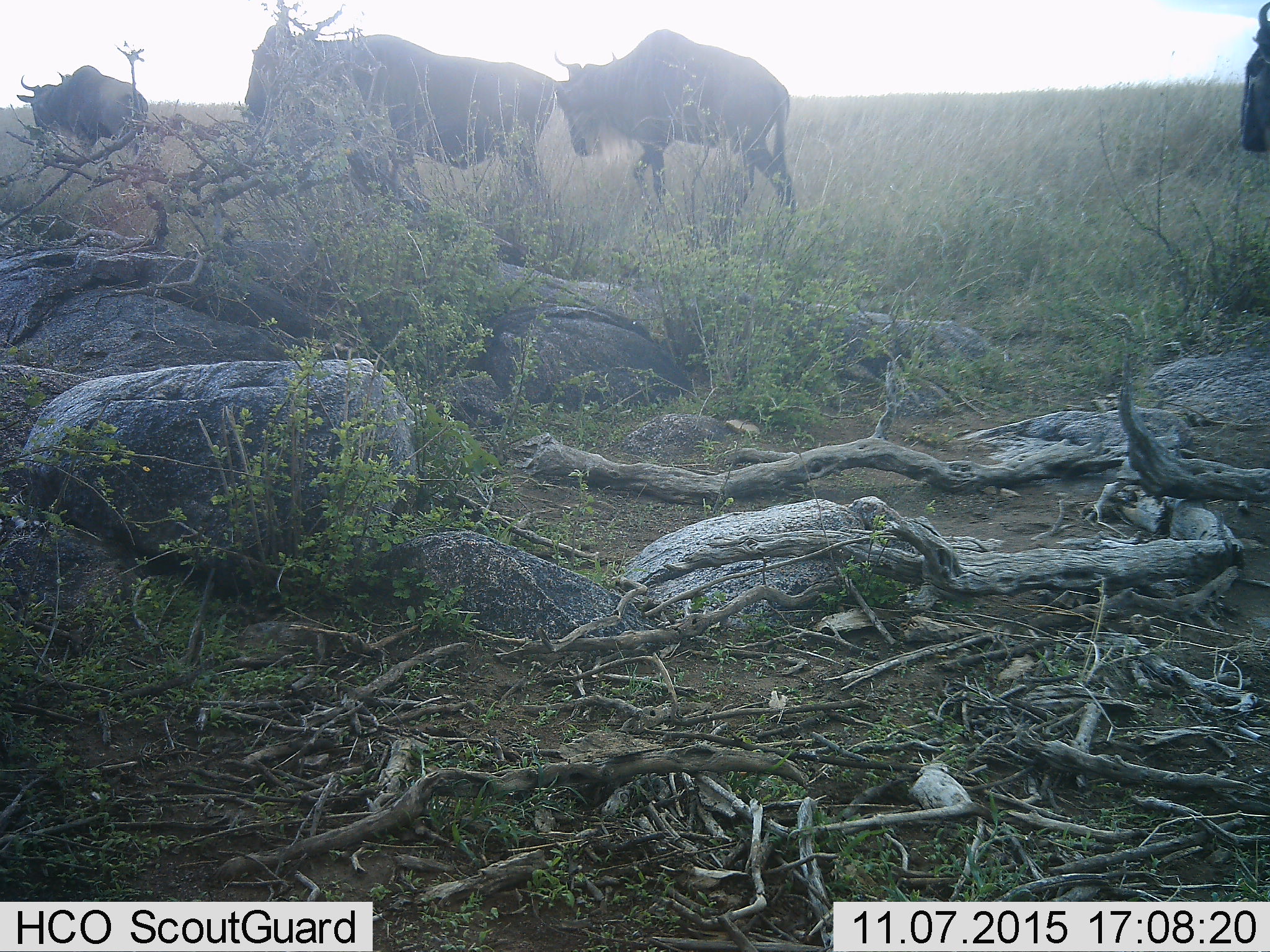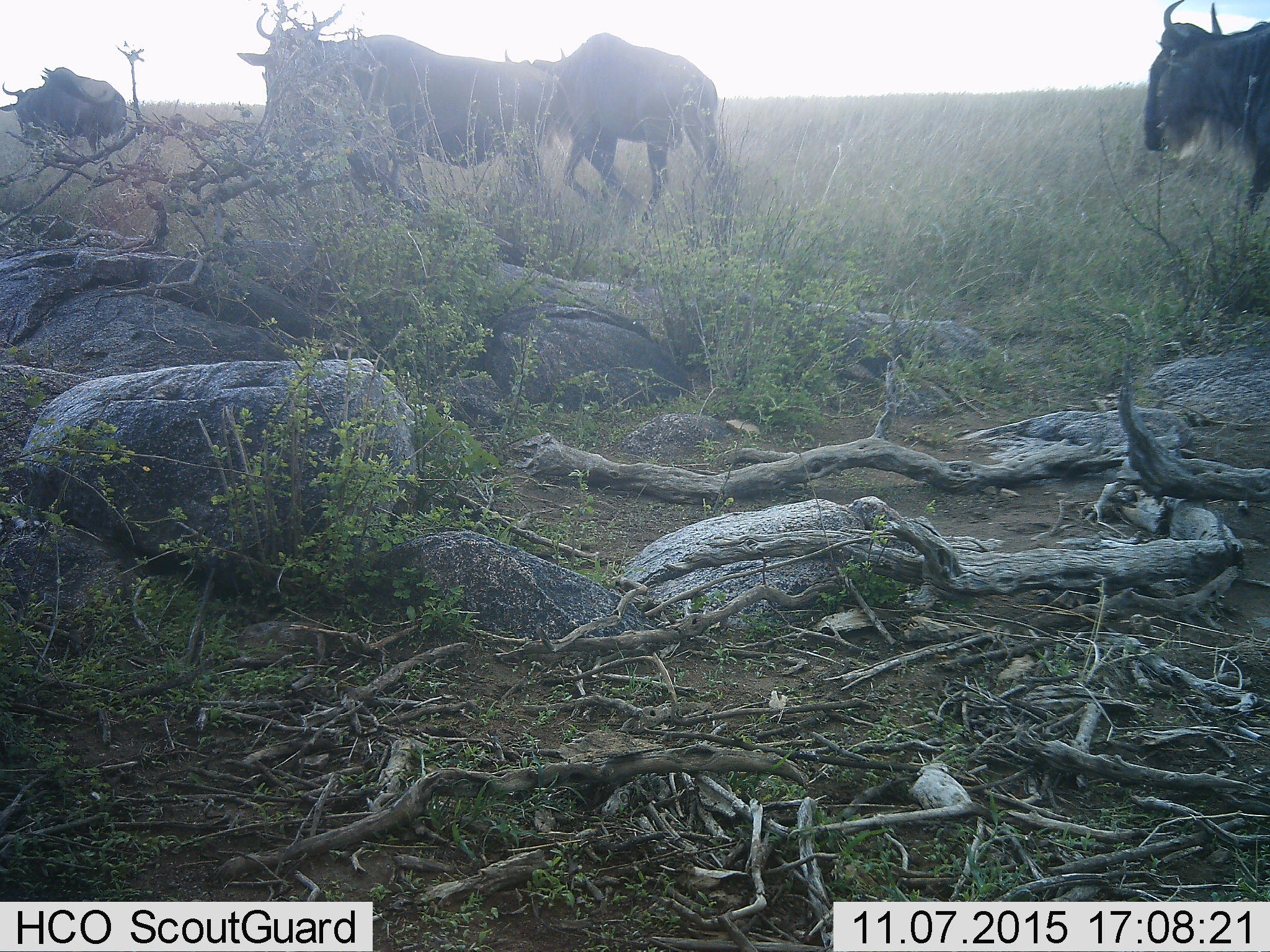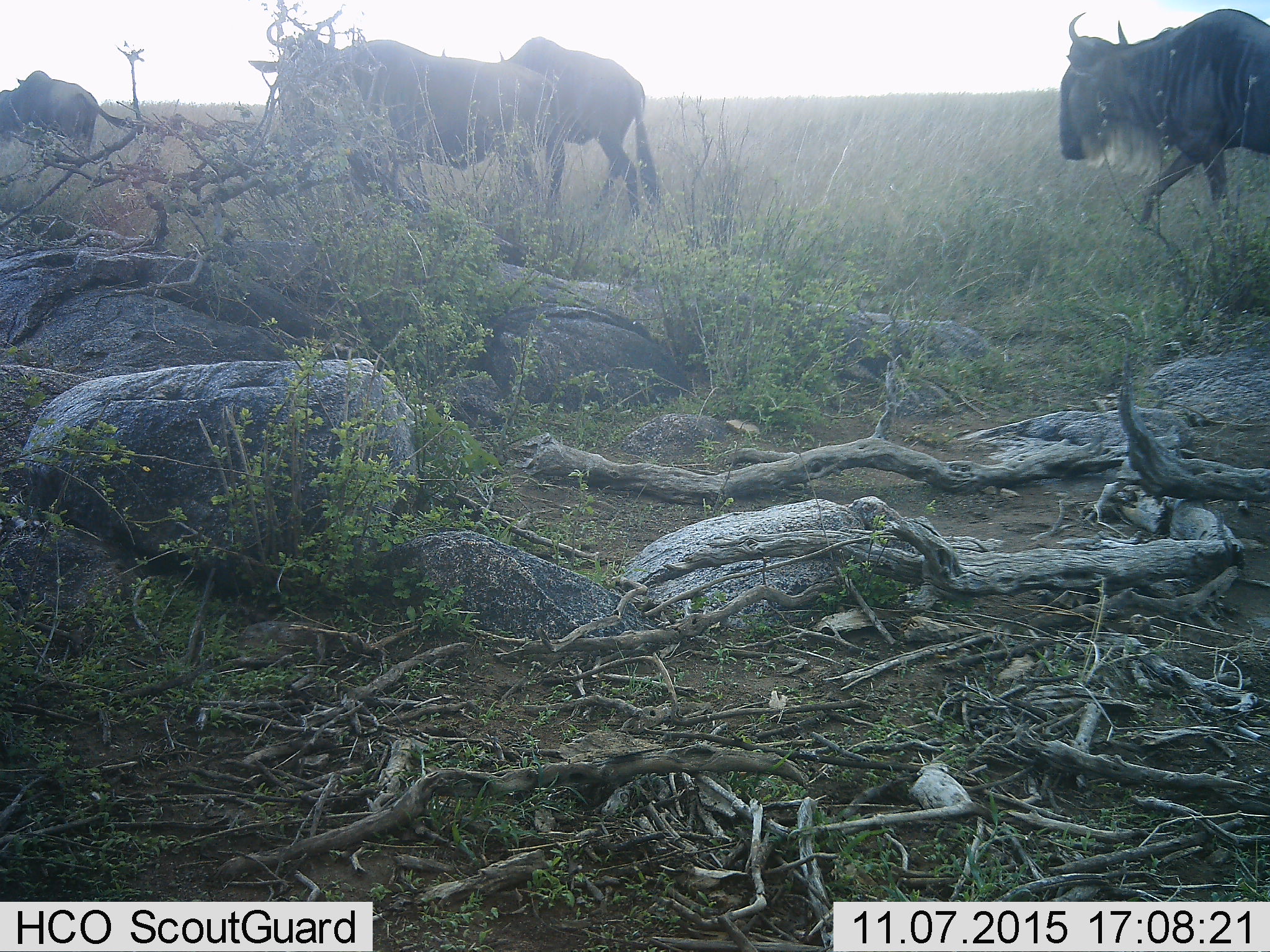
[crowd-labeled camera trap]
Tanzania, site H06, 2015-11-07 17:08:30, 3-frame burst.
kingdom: Animalia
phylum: Chordata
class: Mammalia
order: Artiodactyla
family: Bovidae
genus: Connochaetes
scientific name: Connochaetes taurinus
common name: blue wildebeest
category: wildebeest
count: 4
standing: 10%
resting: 0%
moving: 100%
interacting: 0%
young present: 0%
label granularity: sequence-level